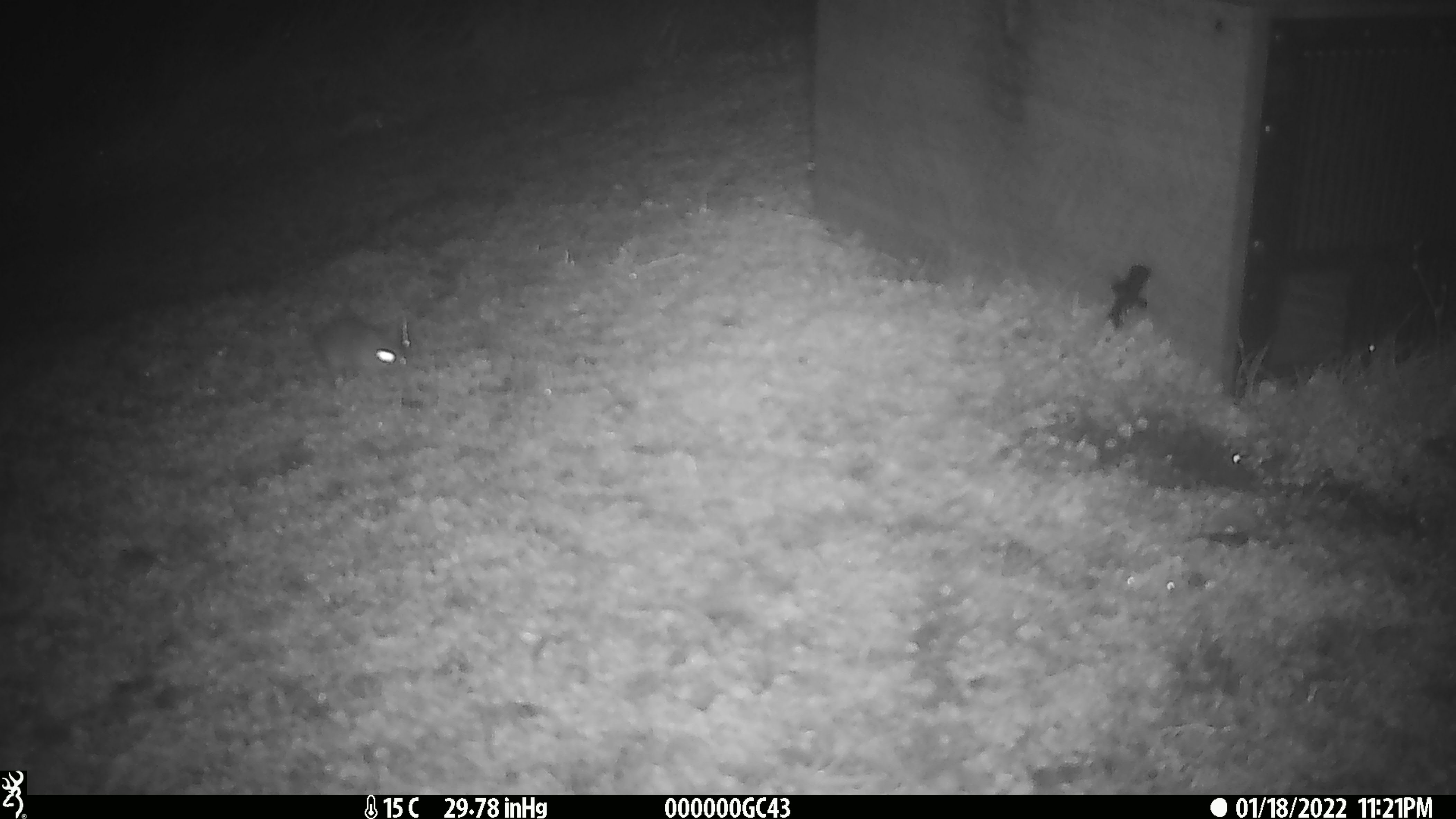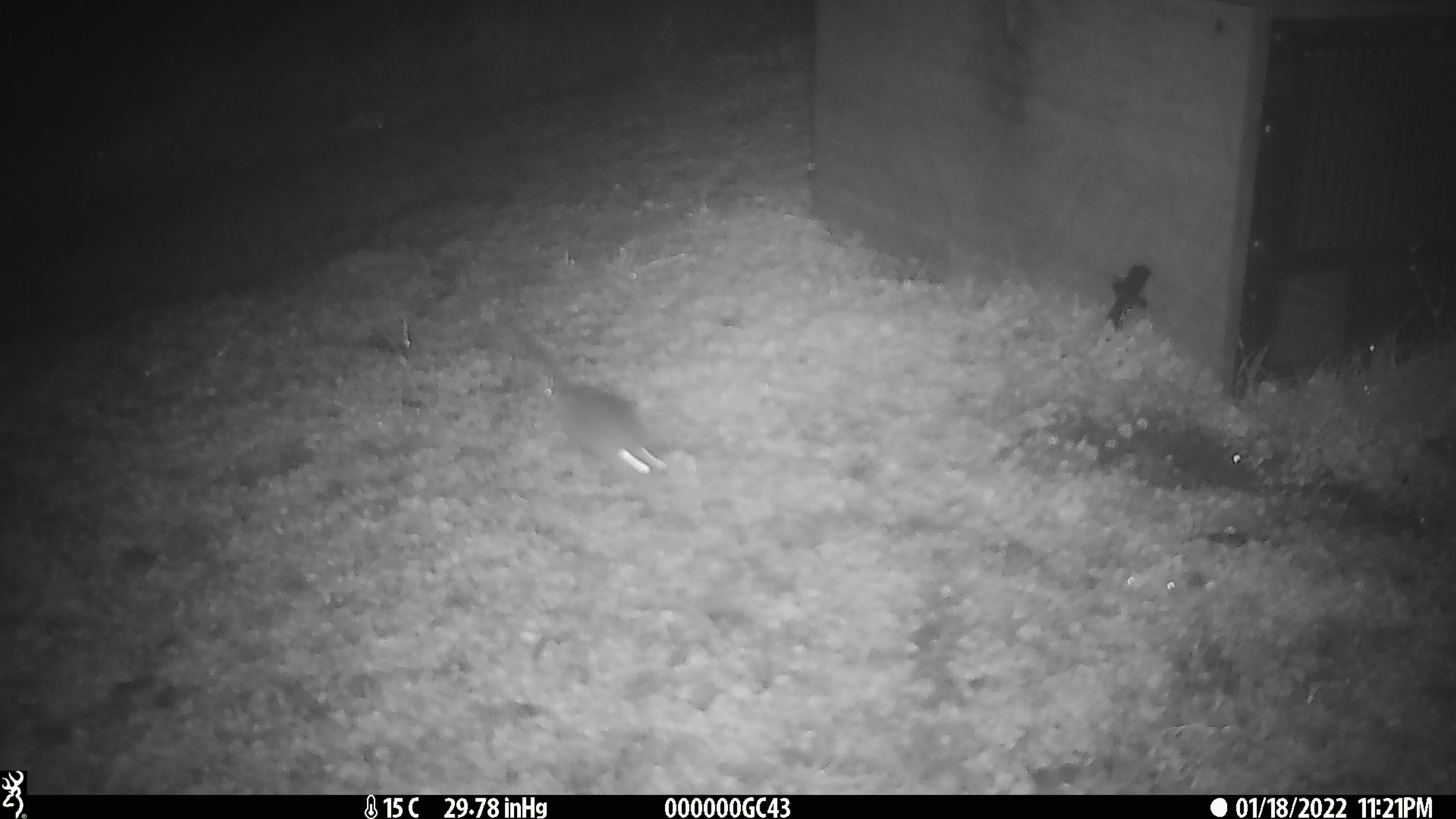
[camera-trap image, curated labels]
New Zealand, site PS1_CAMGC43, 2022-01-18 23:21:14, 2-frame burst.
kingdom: Animalia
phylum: Chordata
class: Mammalia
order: Rodentia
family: Muridae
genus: Mus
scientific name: Mus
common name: mouse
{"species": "mouse (Mus)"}